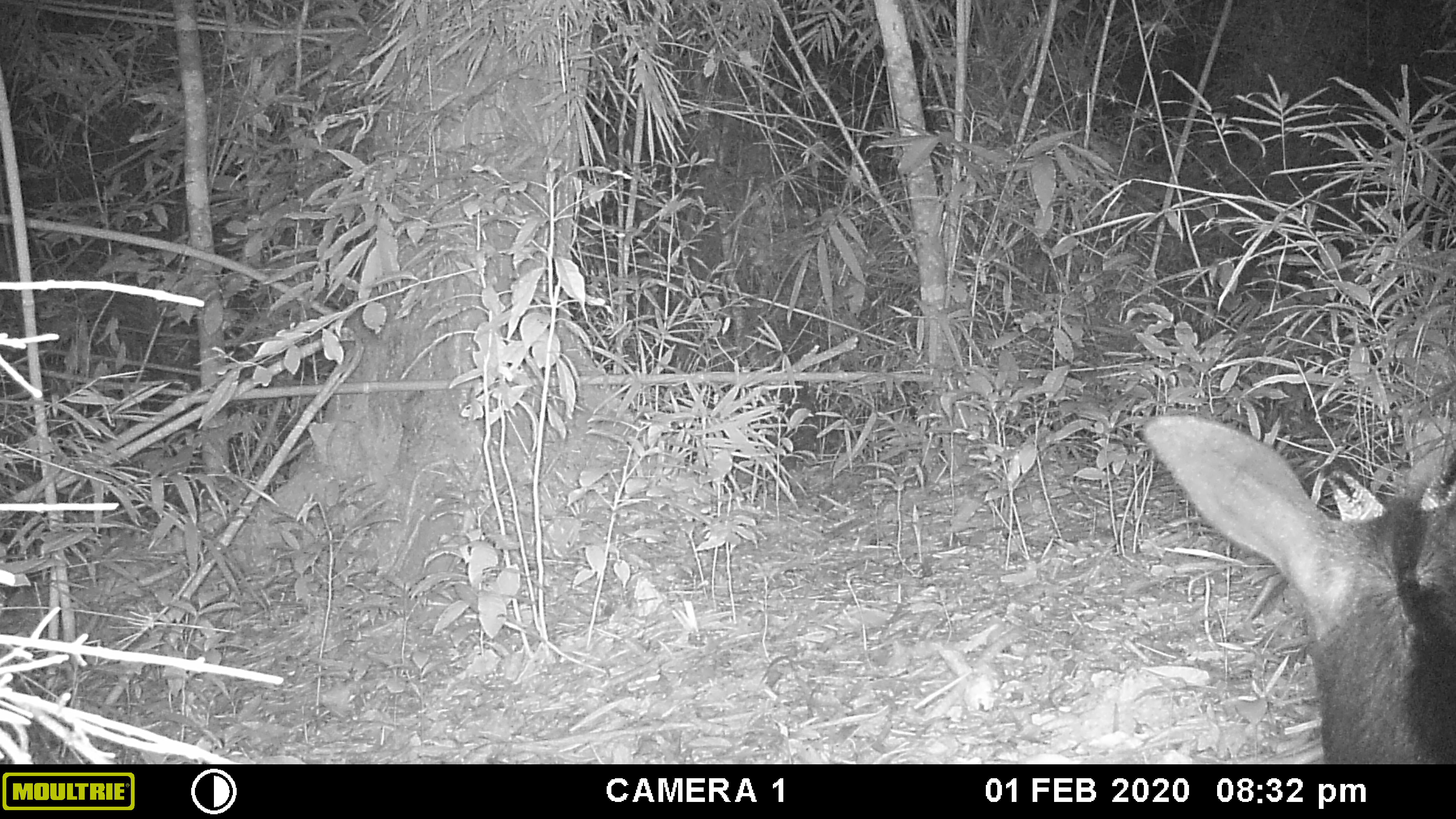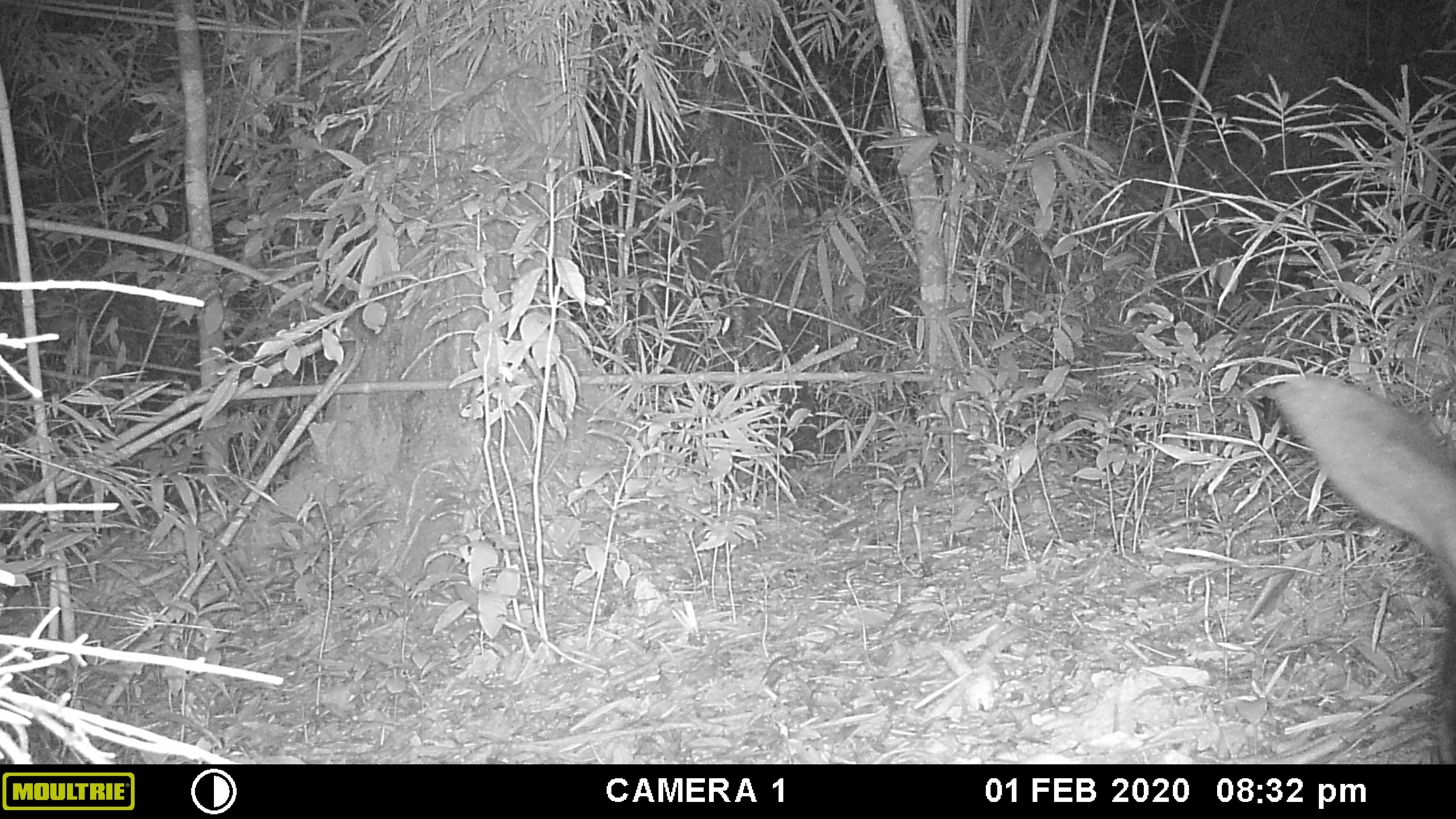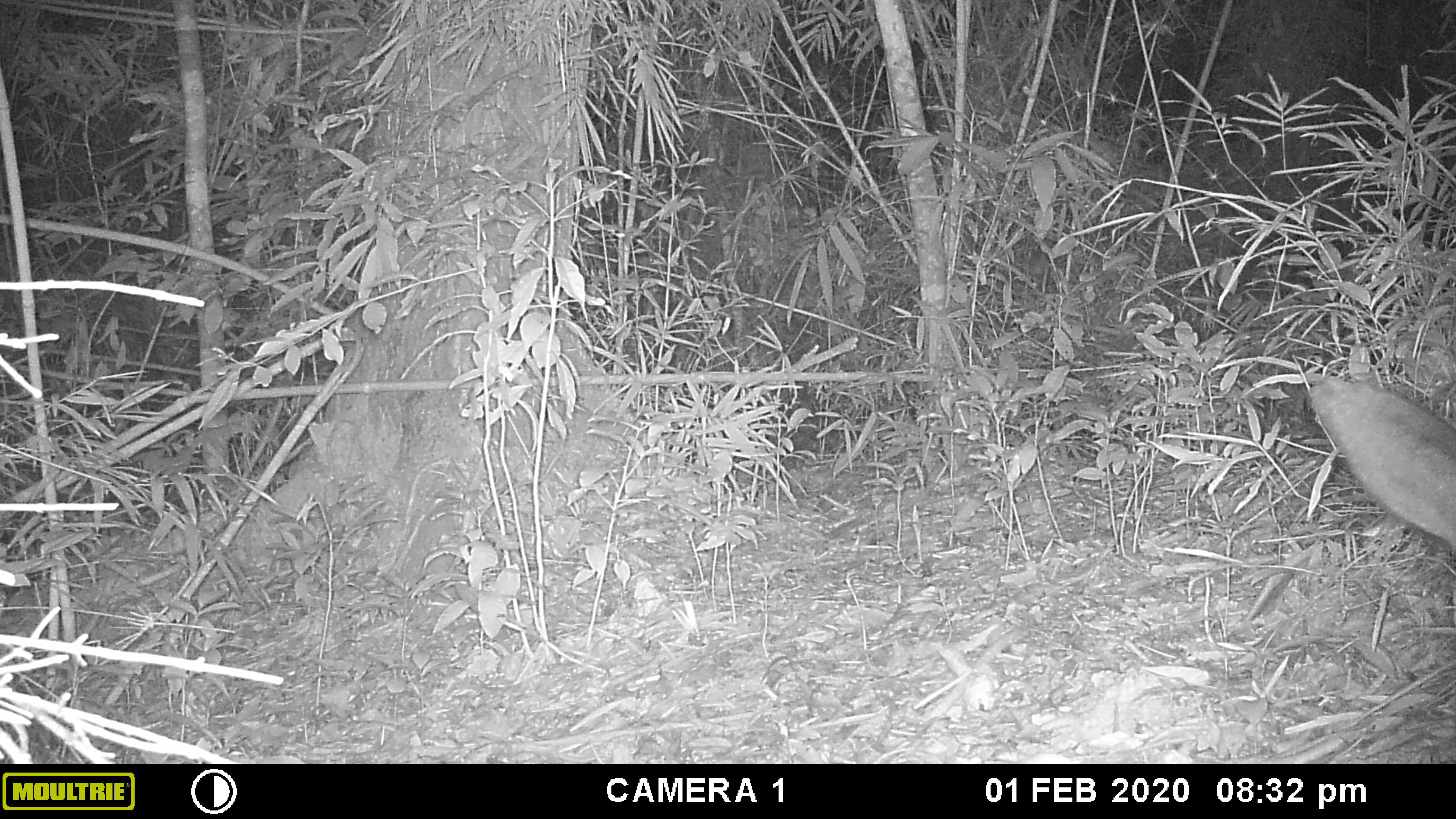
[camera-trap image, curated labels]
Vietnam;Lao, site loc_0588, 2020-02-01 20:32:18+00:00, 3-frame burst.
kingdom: Animalia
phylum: Chordata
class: Mammalia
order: Artiodactyla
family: Bovidae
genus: Capricornis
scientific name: Capricornis sumatraensis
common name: chinese serow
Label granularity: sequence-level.